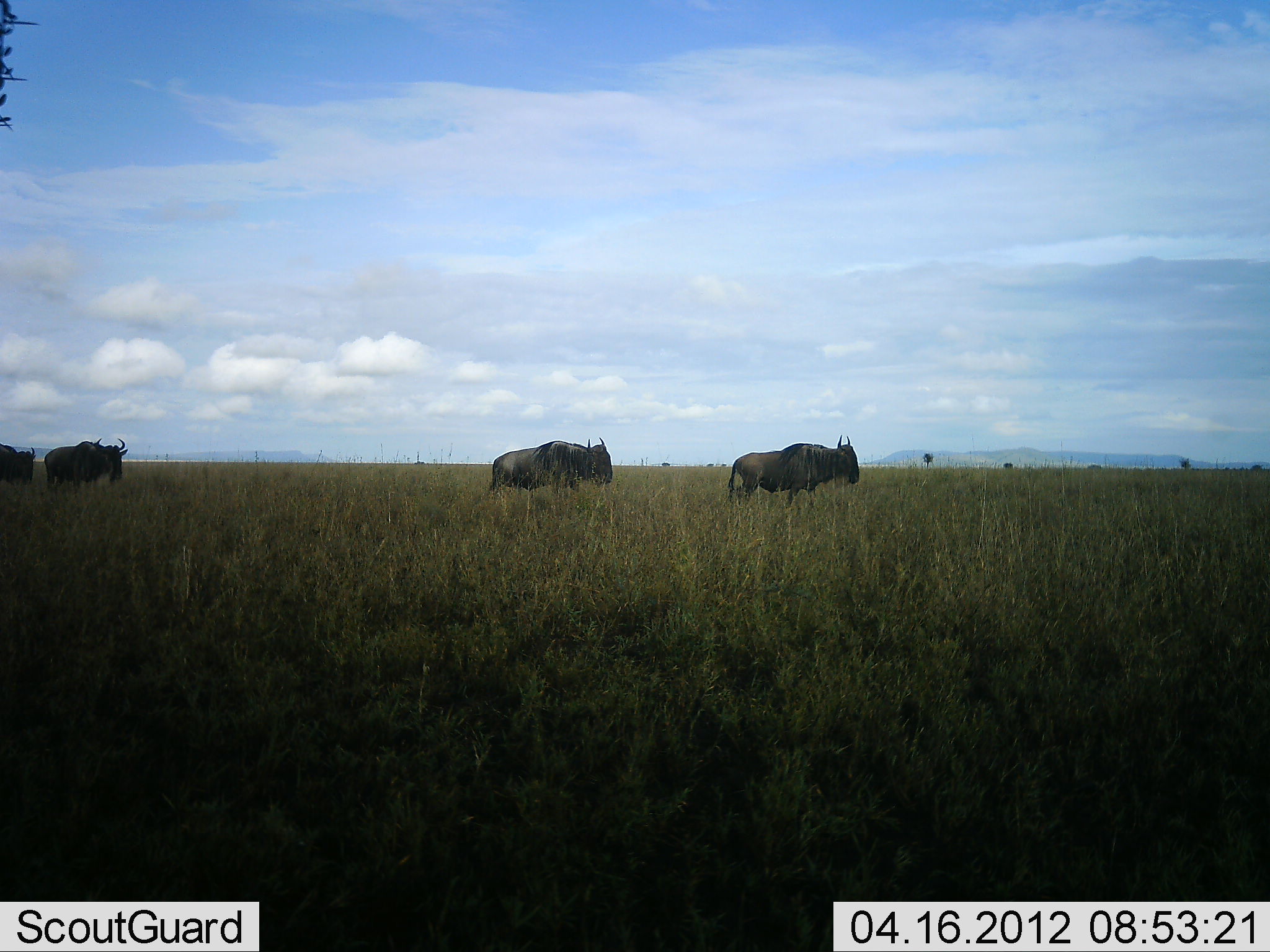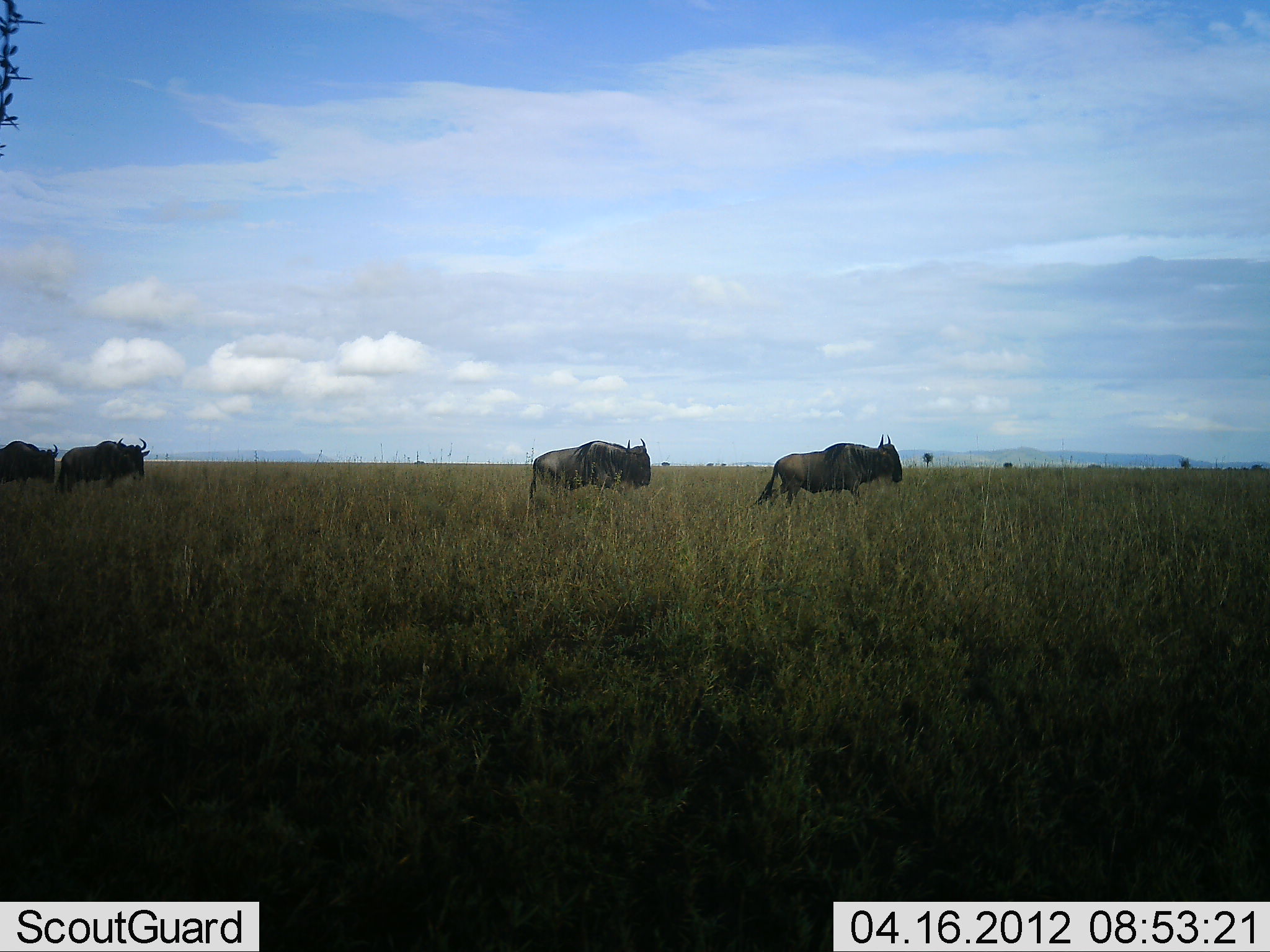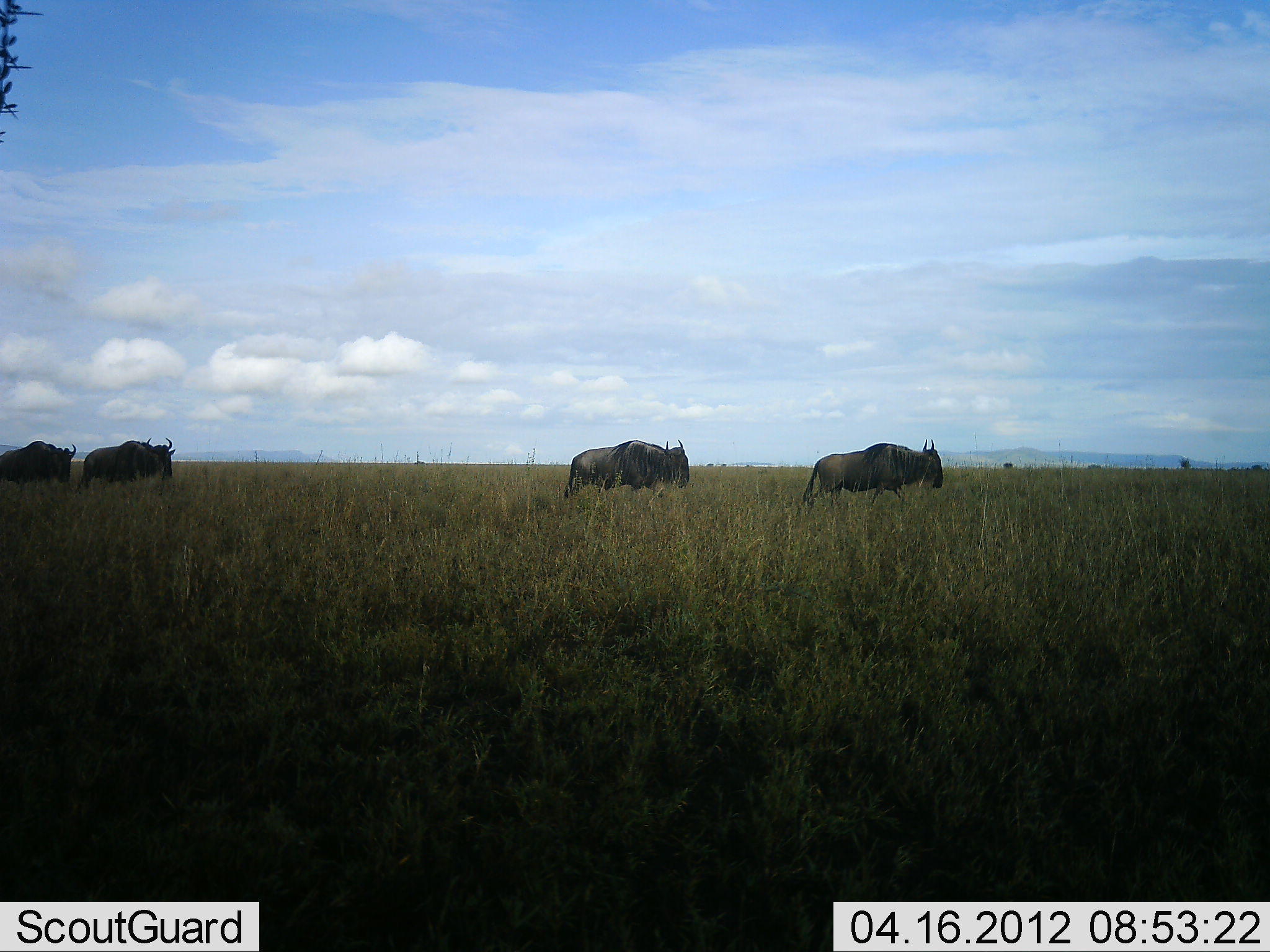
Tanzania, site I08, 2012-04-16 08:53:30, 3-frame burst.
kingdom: Animalia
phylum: Chordata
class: Mammalia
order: Artiodactyla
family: Bovidae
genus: Connochaetes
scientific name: Connochaetes taurinus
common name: blue wildebeest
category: wildebeest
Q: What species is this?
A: Wildebeest (blue wildebeest) (Connochaetes taurinus).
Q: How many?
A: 4.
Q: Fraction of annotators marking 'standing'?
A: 5%.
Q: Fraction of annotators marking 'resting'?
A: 0%.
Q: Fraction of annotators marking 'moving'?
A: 100%.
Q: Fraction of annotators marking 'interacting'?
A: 0%.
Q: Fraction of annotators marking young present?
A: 0%.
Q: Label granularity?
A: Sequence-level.